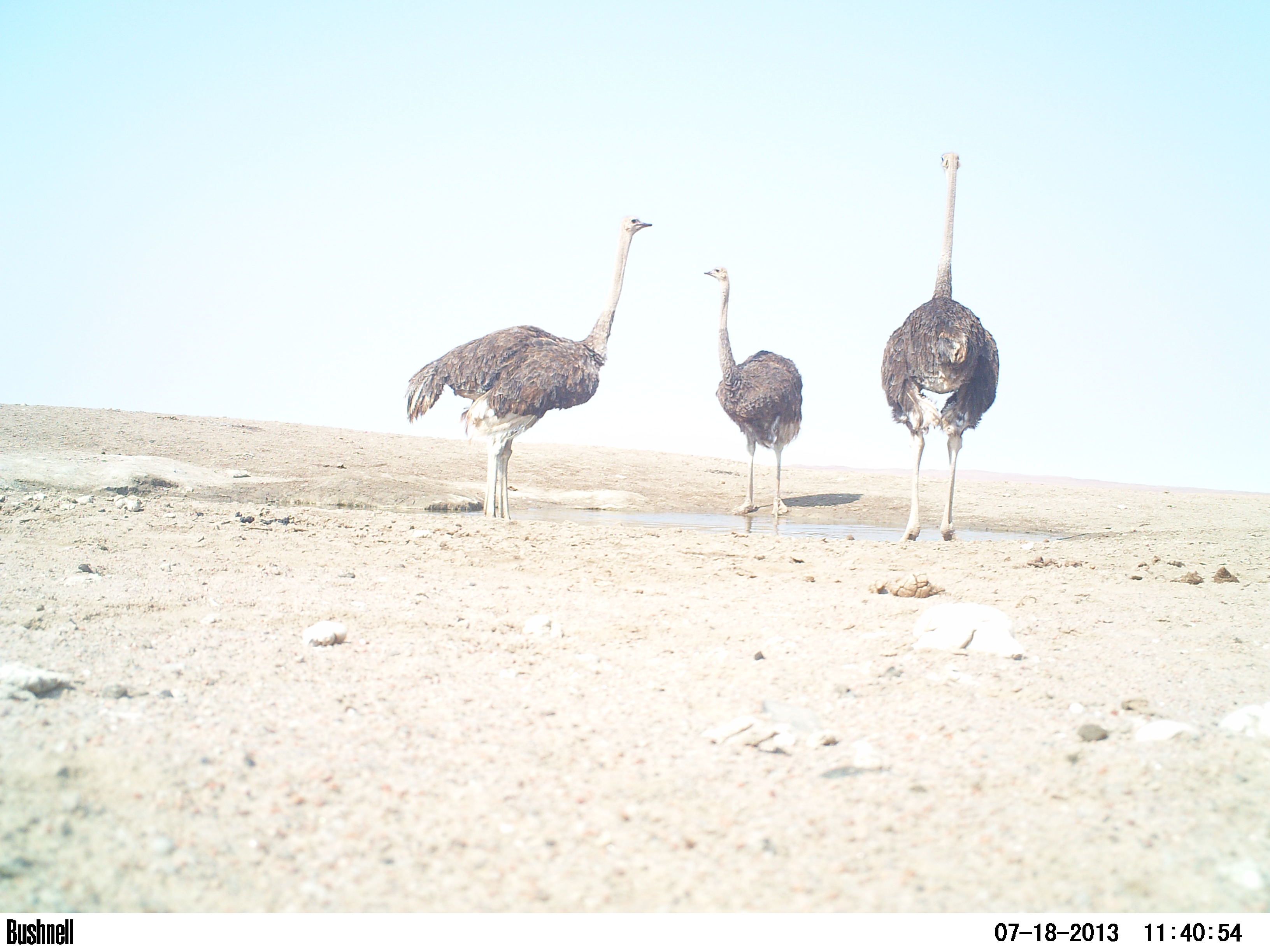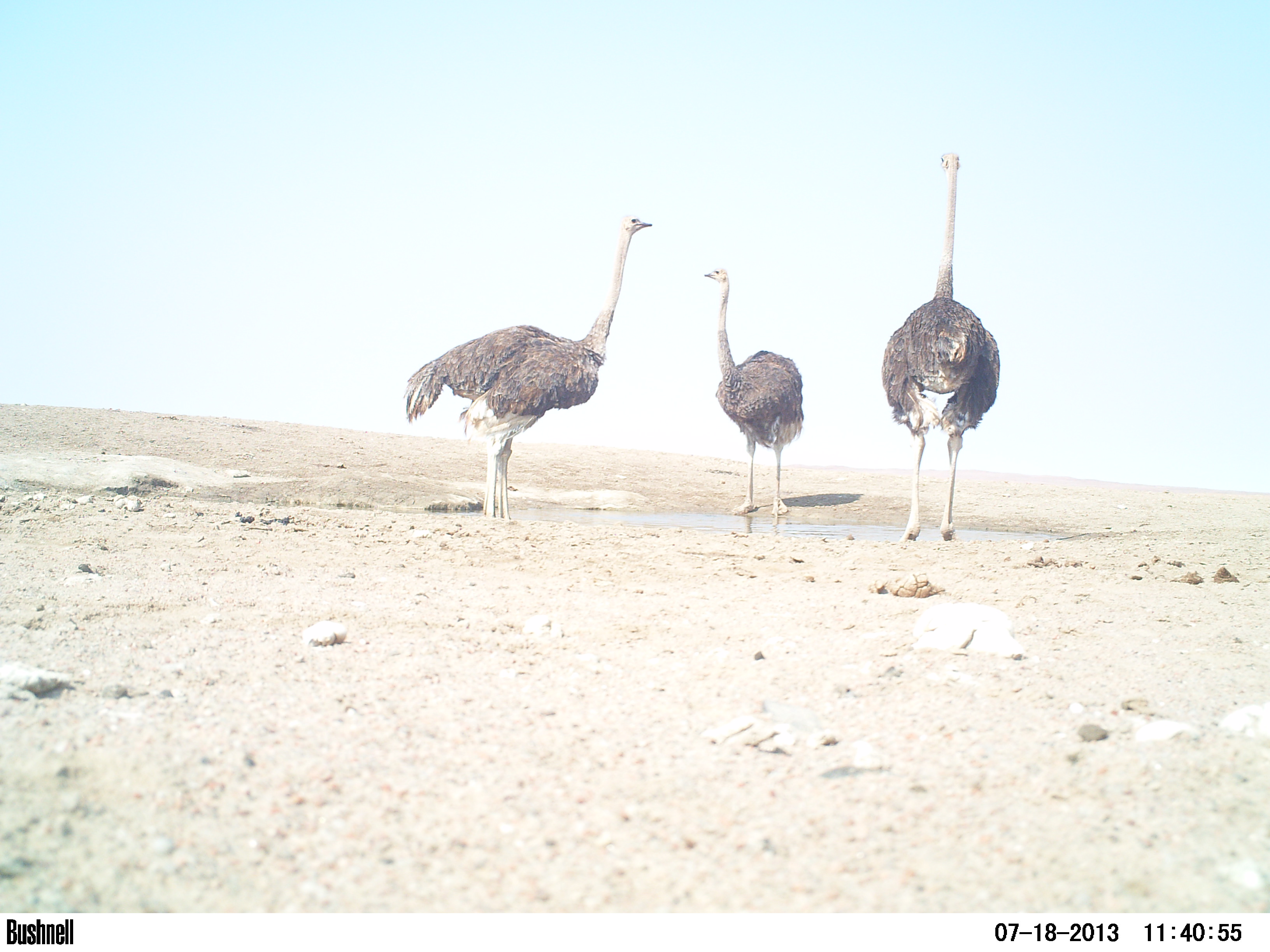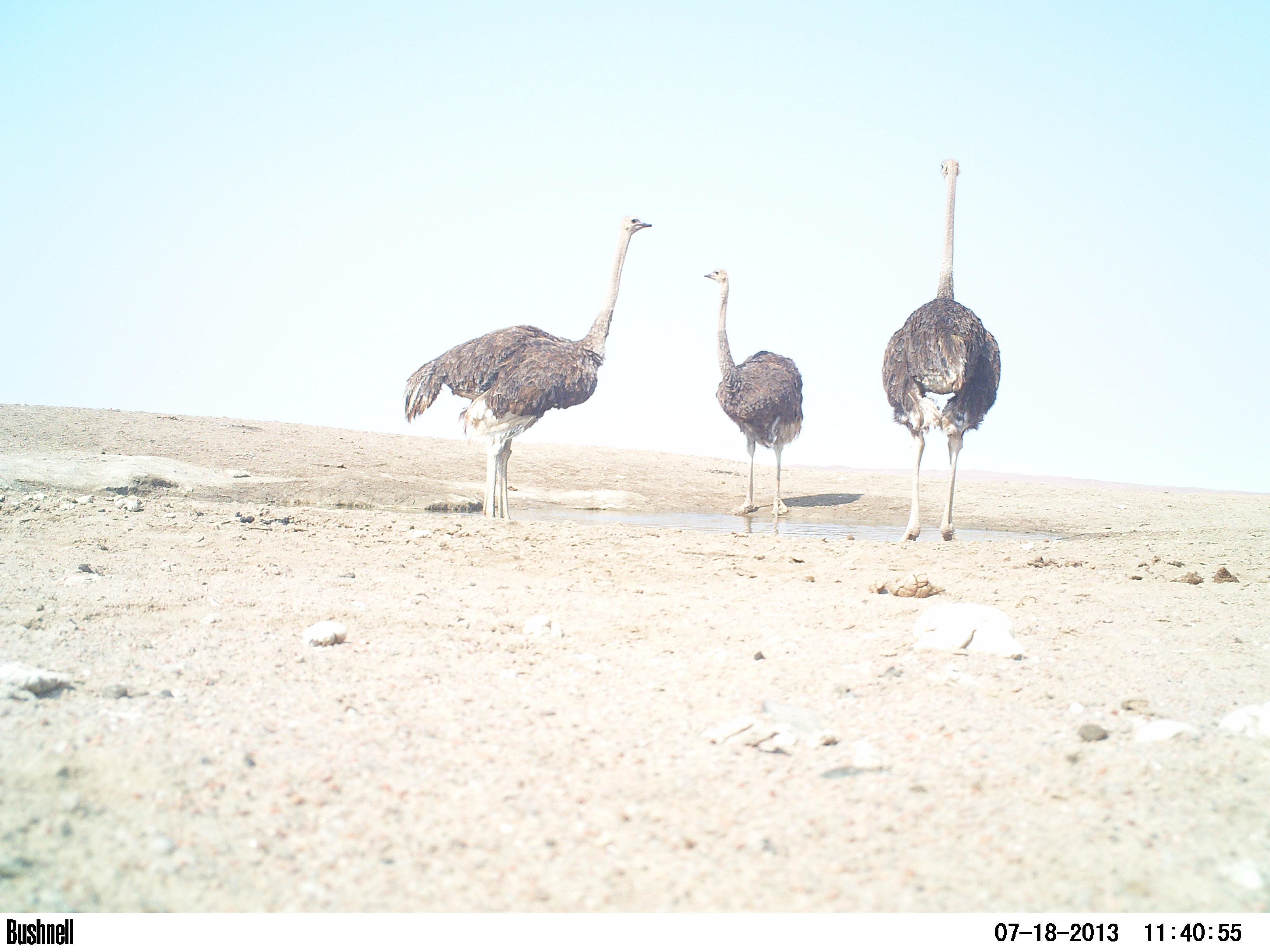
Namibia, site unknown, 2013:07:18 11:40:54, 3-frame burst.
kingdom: Animalia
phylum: Chordata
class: Aves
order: Struthioniformes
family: Struthionidae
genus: Struthio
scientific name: Struthio camelus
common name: common ostrich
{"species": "Struthio camelus (common ostrich)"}